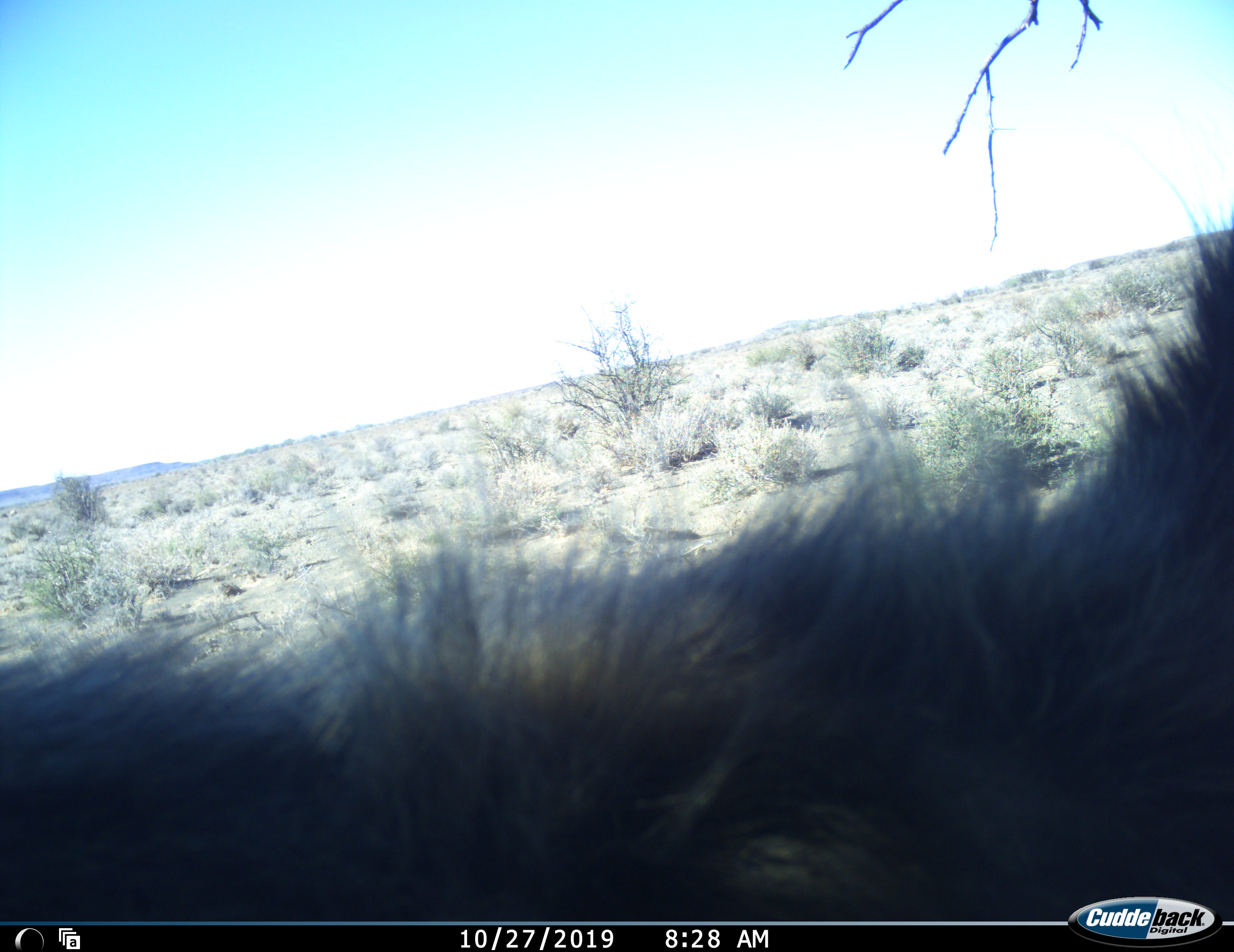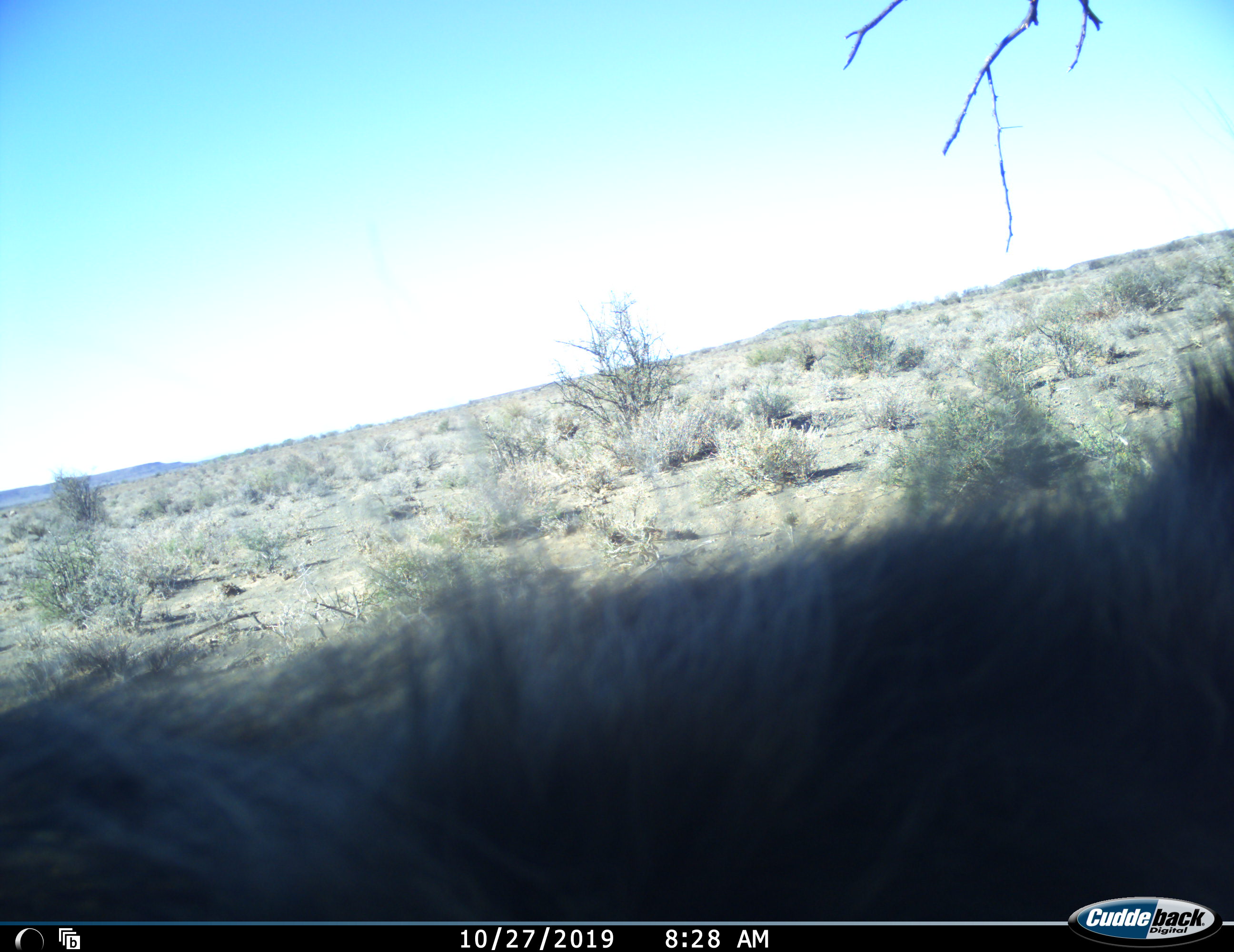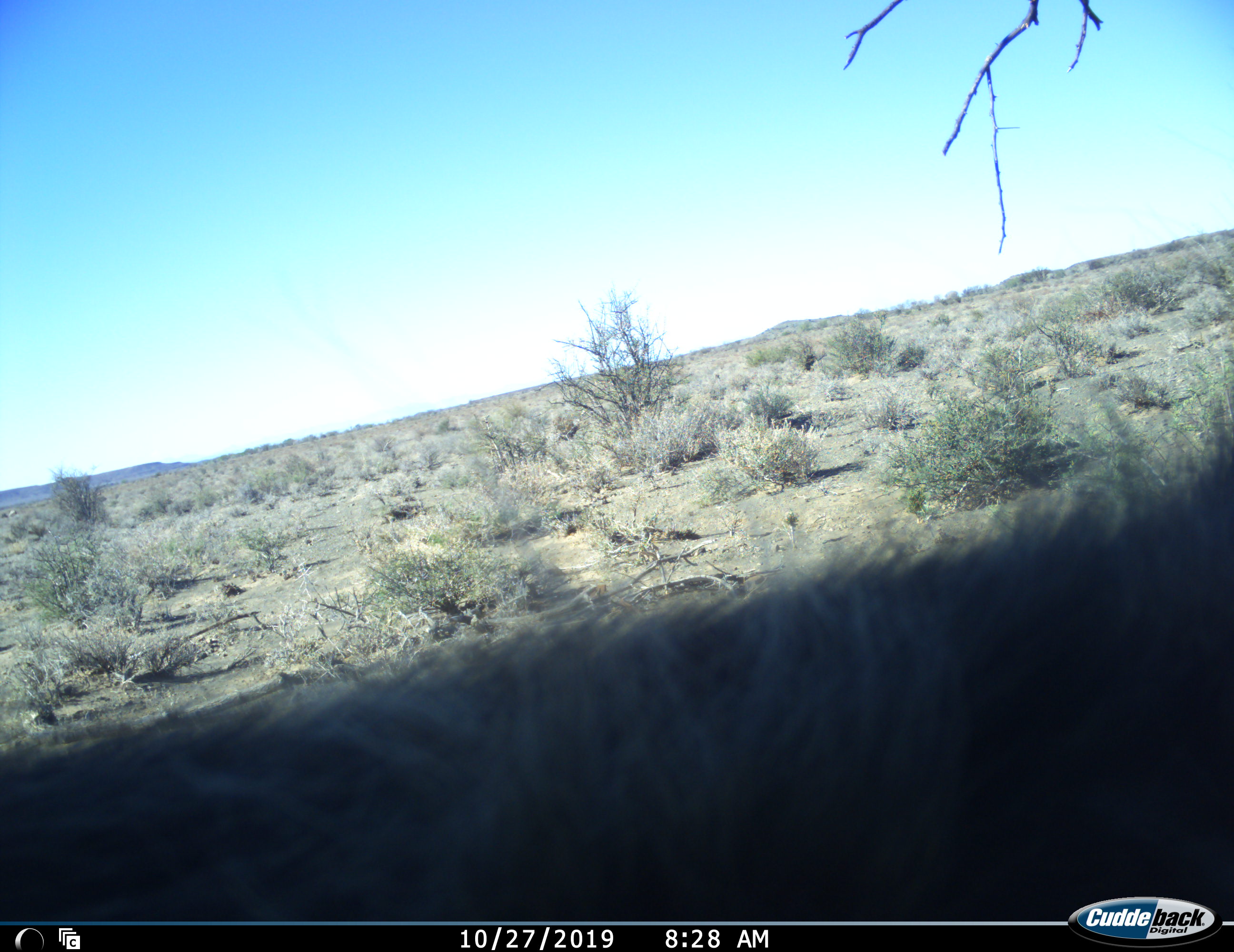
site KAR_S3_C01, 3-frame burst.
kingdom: Animalia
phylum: Chordata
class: Mammalia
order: Primates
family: Cercopithecidae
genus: Papio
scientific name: Papio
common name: baboon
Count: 1.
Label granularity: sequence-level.